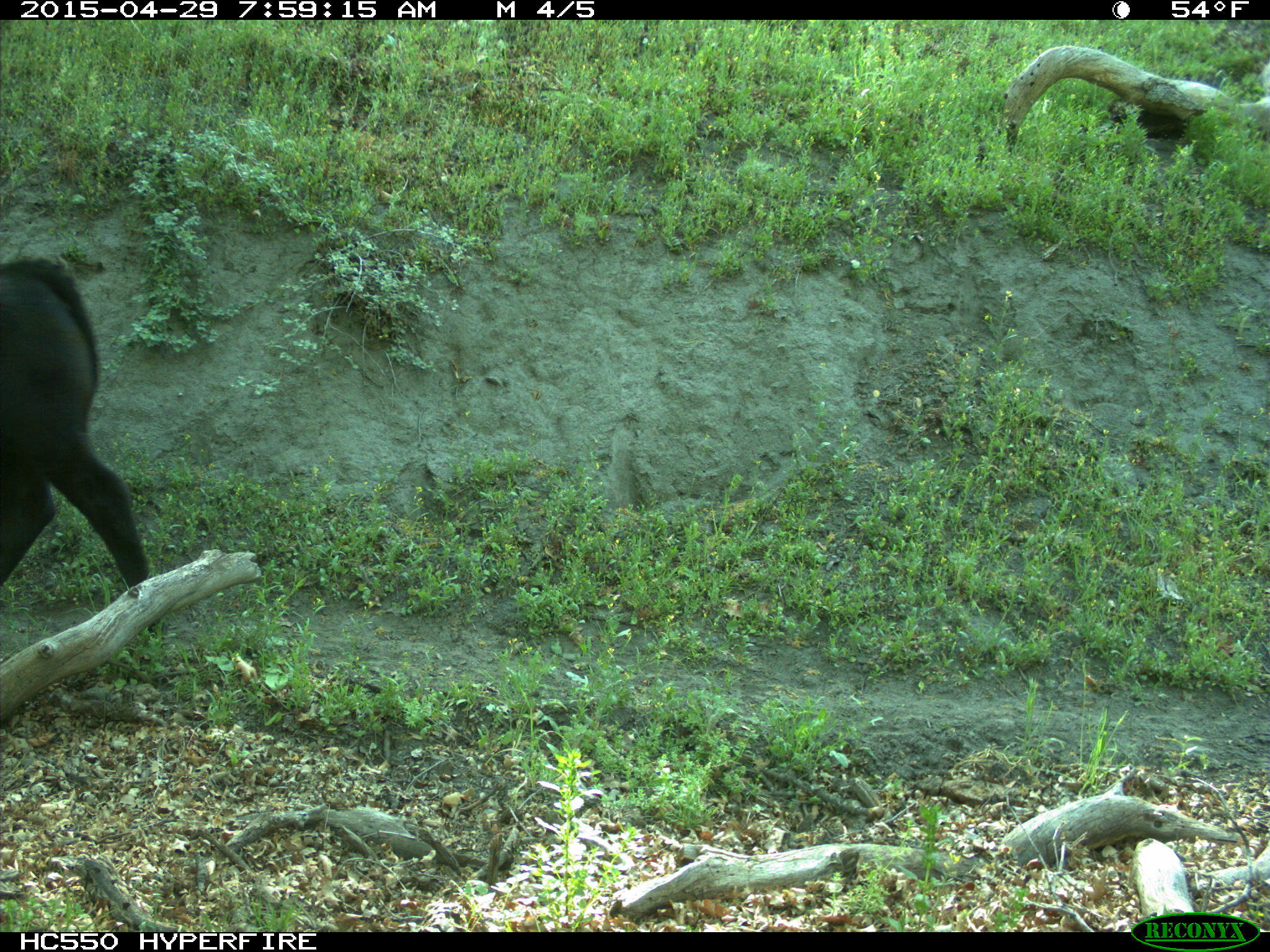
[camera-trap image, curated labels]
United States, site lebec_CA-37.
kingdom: Animalia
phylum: Chordata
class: Mammalia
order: Artiodactyla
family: Bovidae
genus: Bos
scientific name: Bos taurus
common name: domestic cow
Bos taurus (domestic cow).